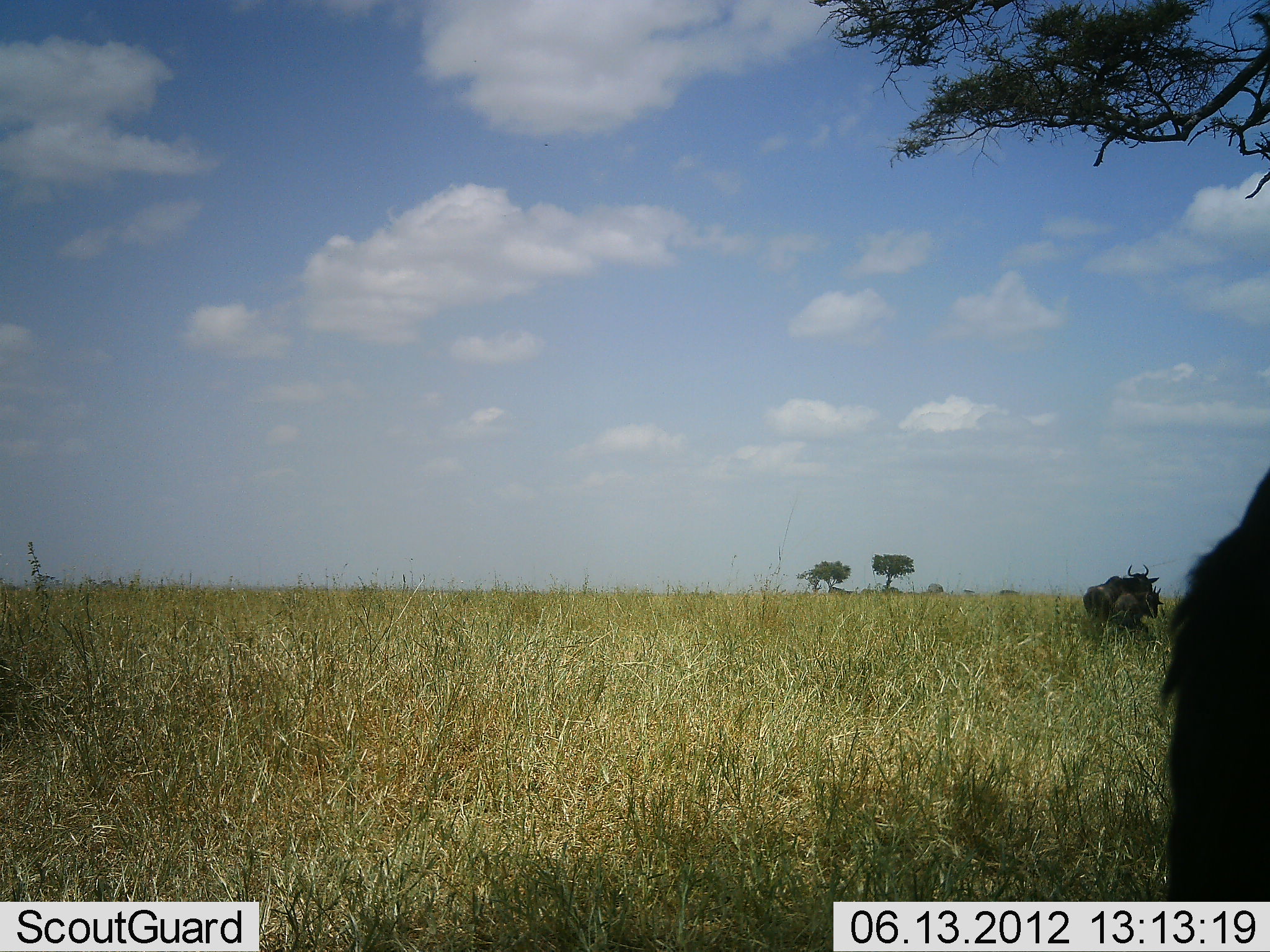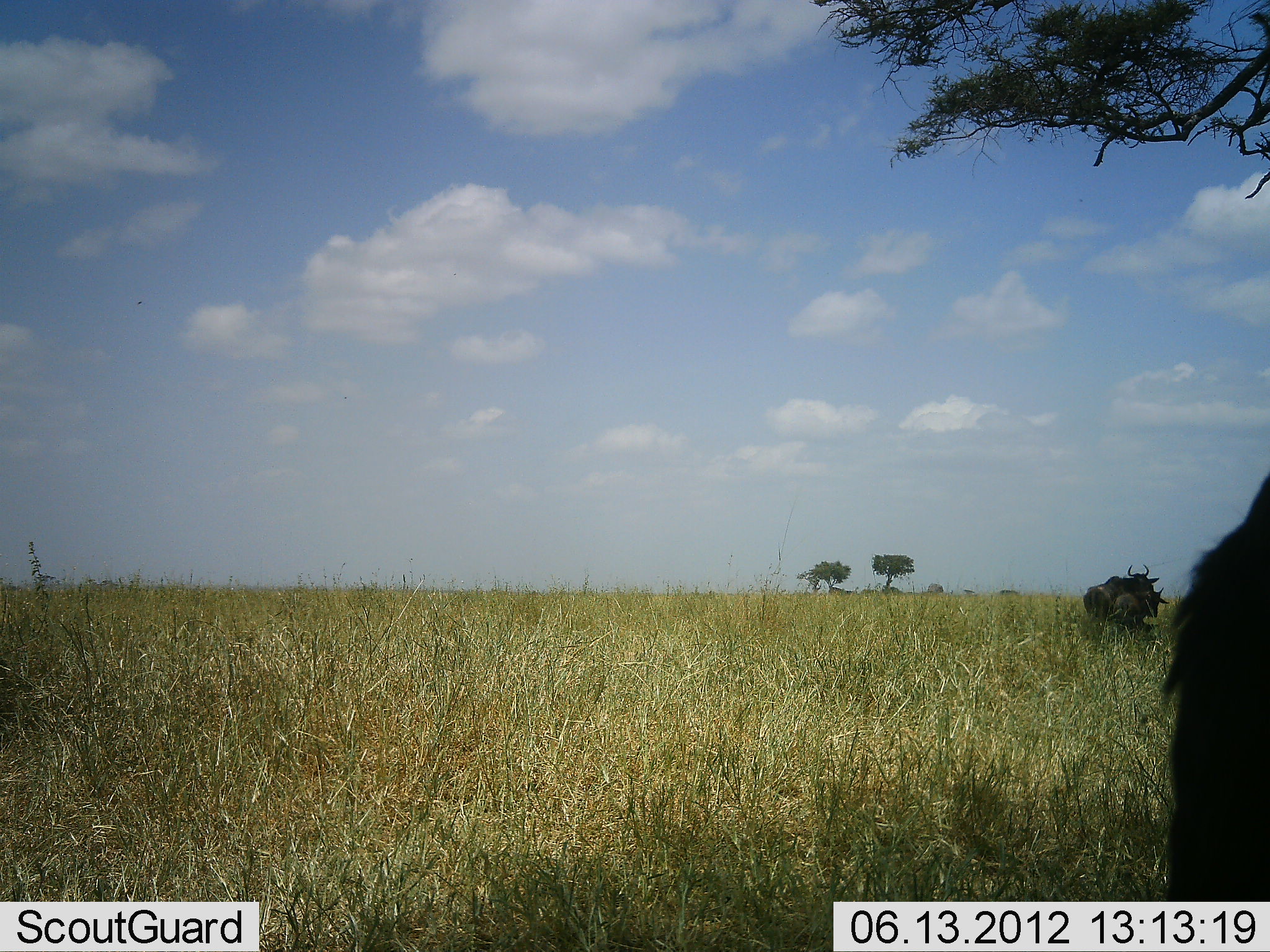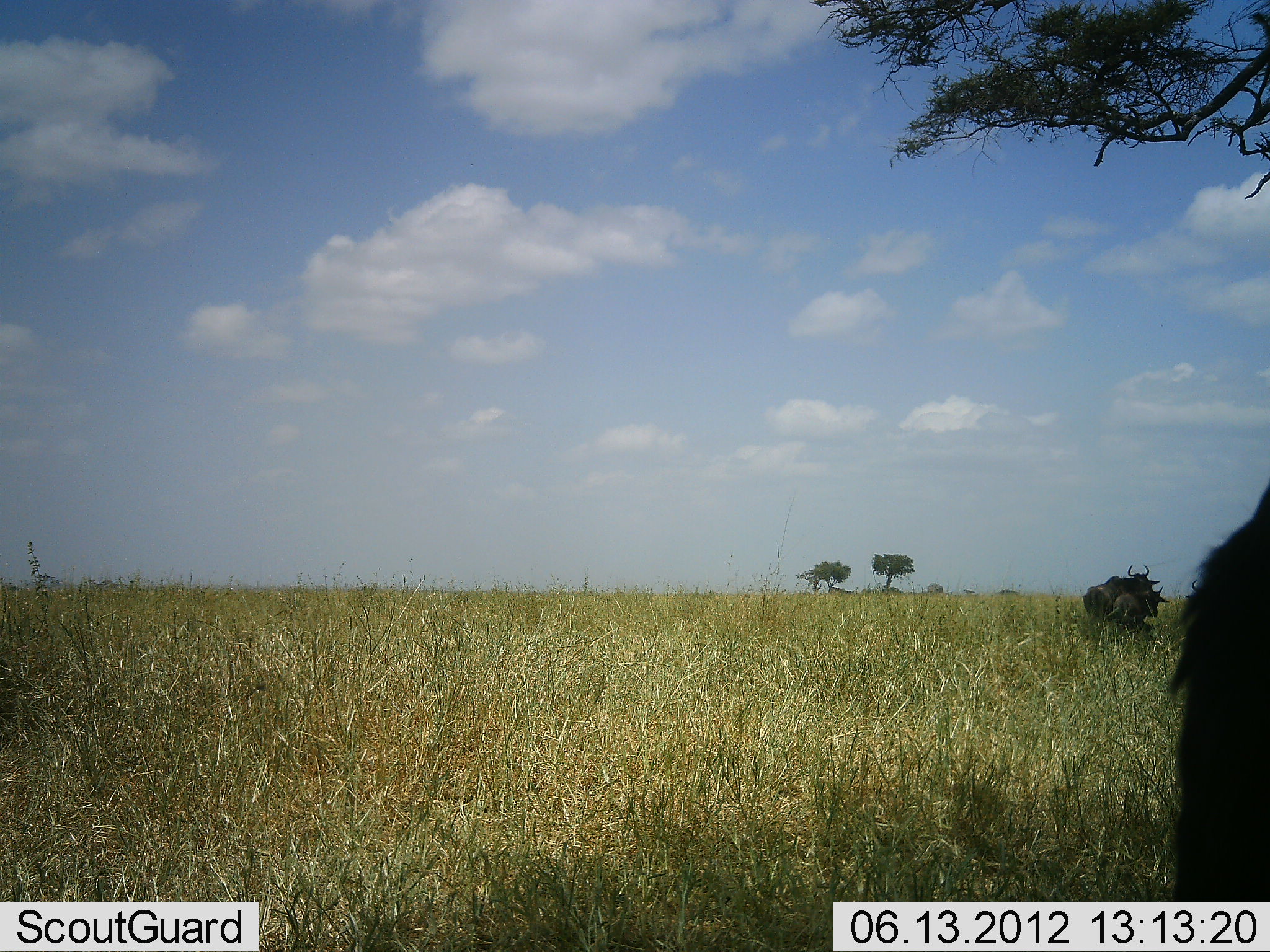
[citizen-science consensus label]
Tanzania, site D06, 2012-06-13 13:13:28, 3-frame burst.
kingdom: Animalia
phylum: Chordata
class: Mammalia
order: Artiodactyla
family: Bovidae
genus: Connochaetes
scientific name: Connochaetes taurinus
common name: blue wildebeest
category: wildebeest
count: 3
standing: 100%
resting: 10%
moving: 0%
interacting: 0%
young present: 30%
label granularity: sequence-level